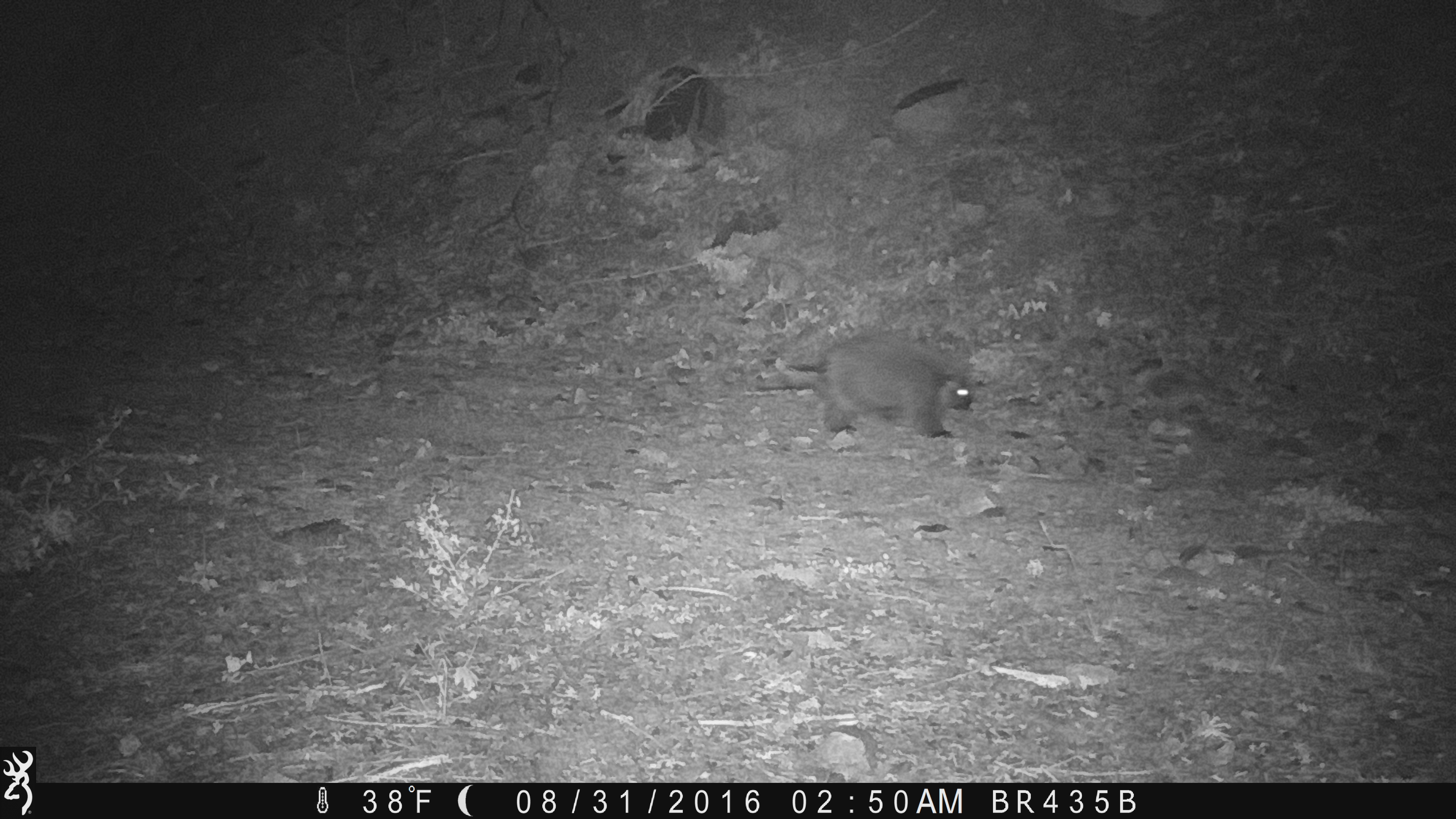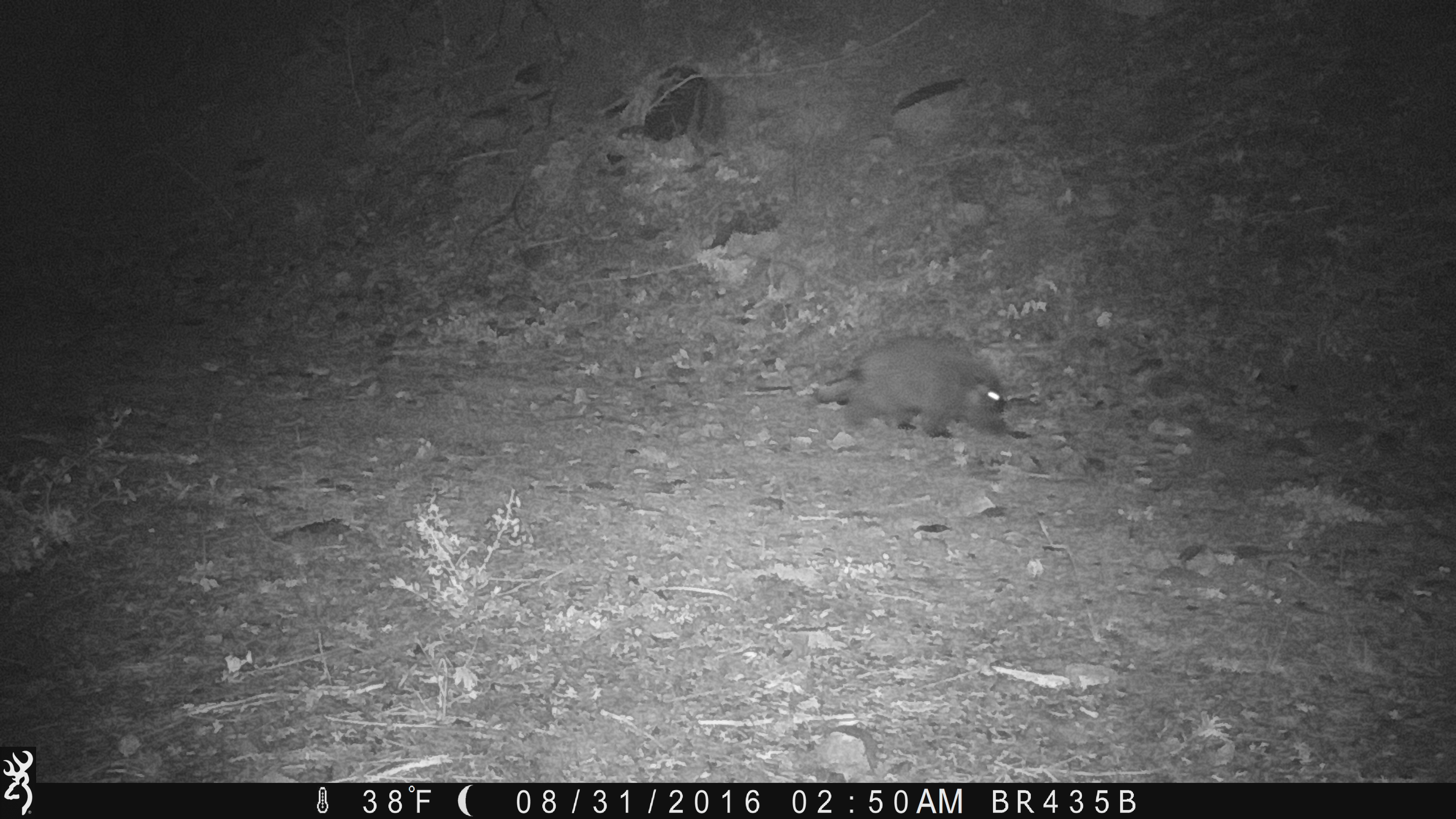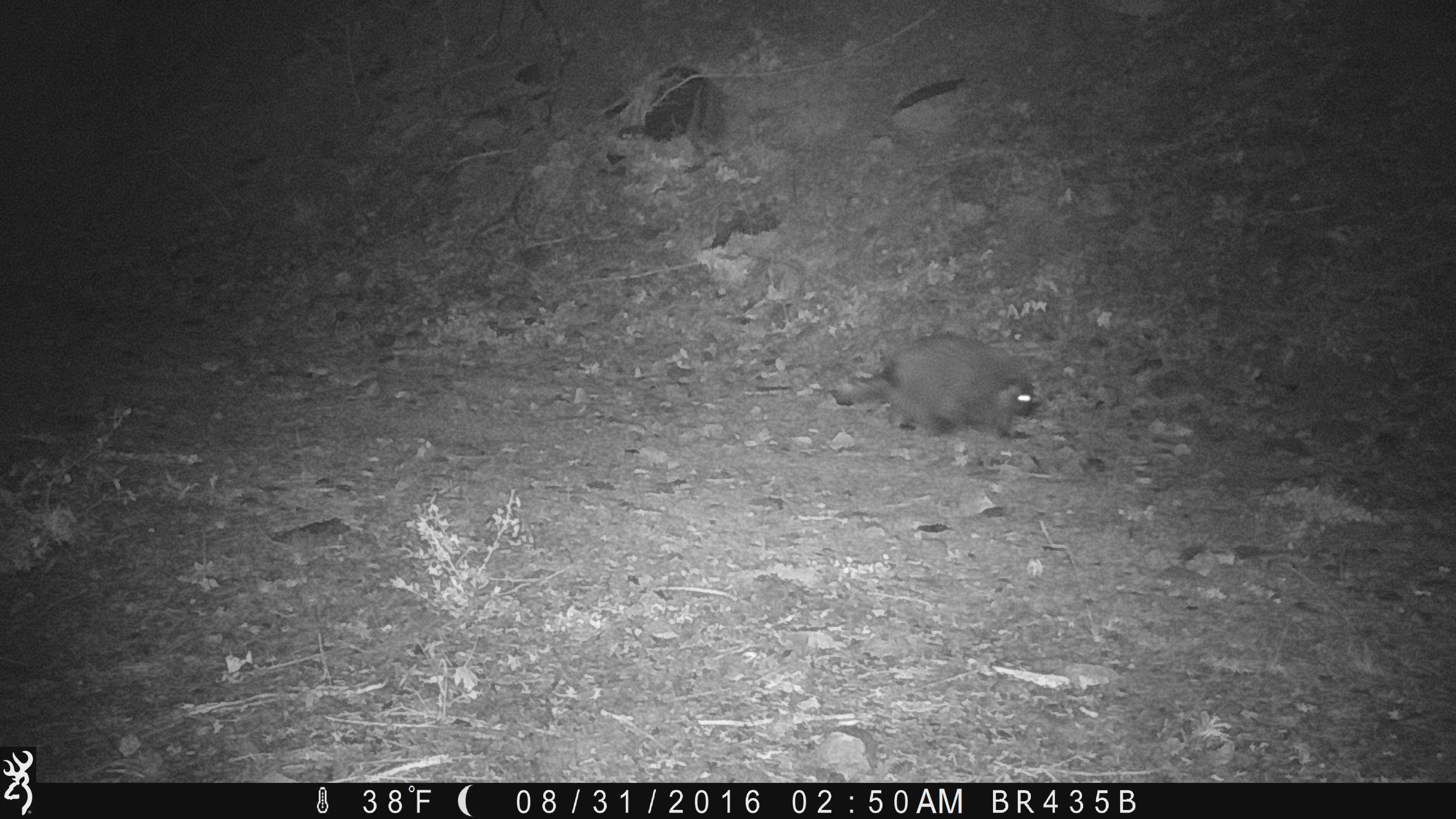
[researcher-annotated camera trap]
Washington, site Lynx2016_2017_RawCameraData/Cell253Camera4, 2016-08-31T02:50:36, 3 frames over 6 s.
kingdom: Animalia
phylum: Chordata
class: Mammalia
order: Rodentia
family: Erethizontidae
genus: Erethizon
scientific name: Erethizon dorsatum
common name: north american porcupine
Erethizon dorsatum (north american porcupine). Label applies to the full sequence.